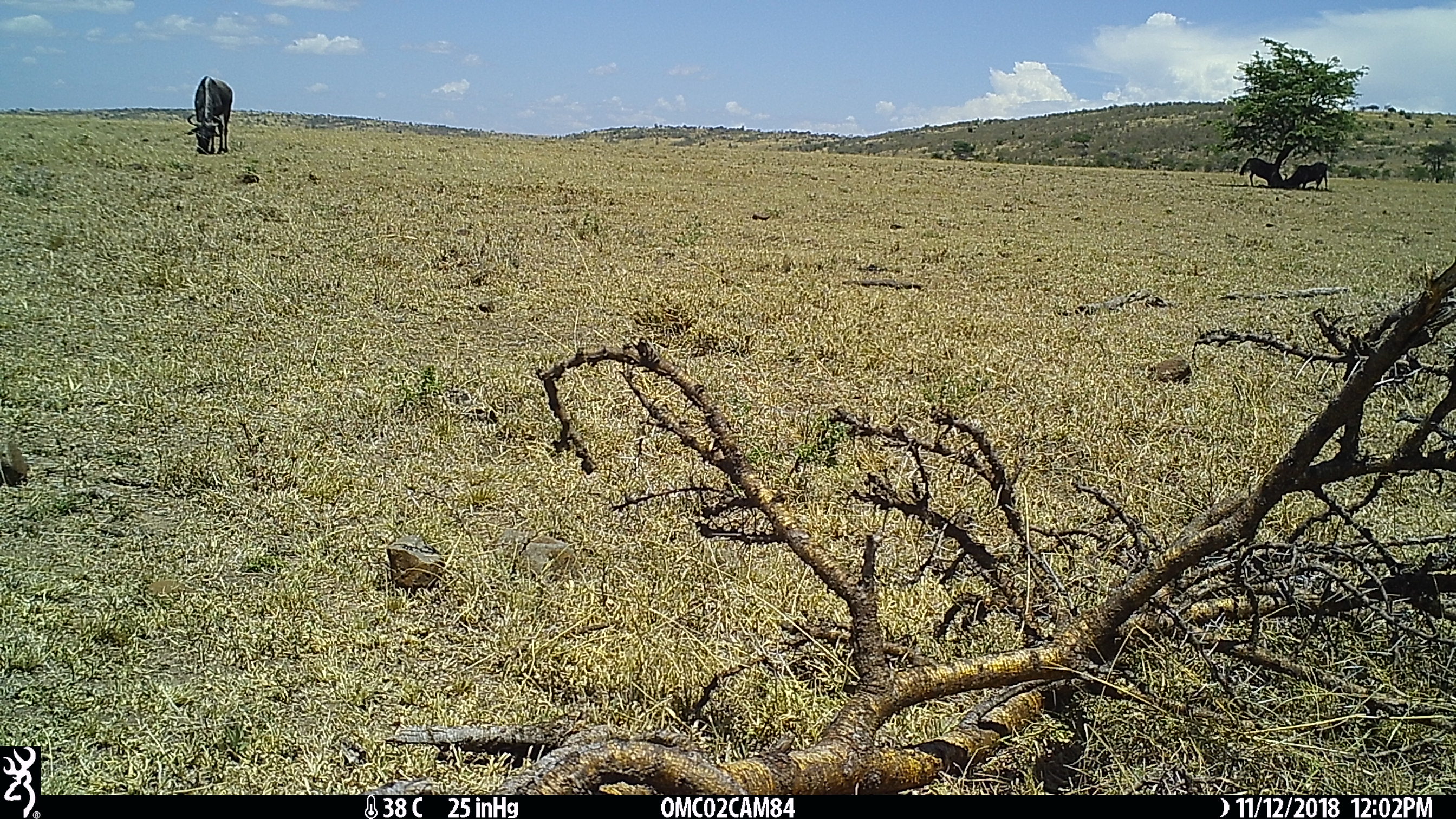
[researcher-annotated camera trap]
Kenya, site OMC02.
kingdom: Animalia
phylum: Chordata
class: Mammalia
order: Artiodactyla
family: Bovidae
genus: Connochaetes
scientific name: Connochaetes taurinus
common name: blue wildebeest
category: wildebeest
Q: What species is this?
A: Wildebeest (blue wildebeest) (Connochaetes taurinus).